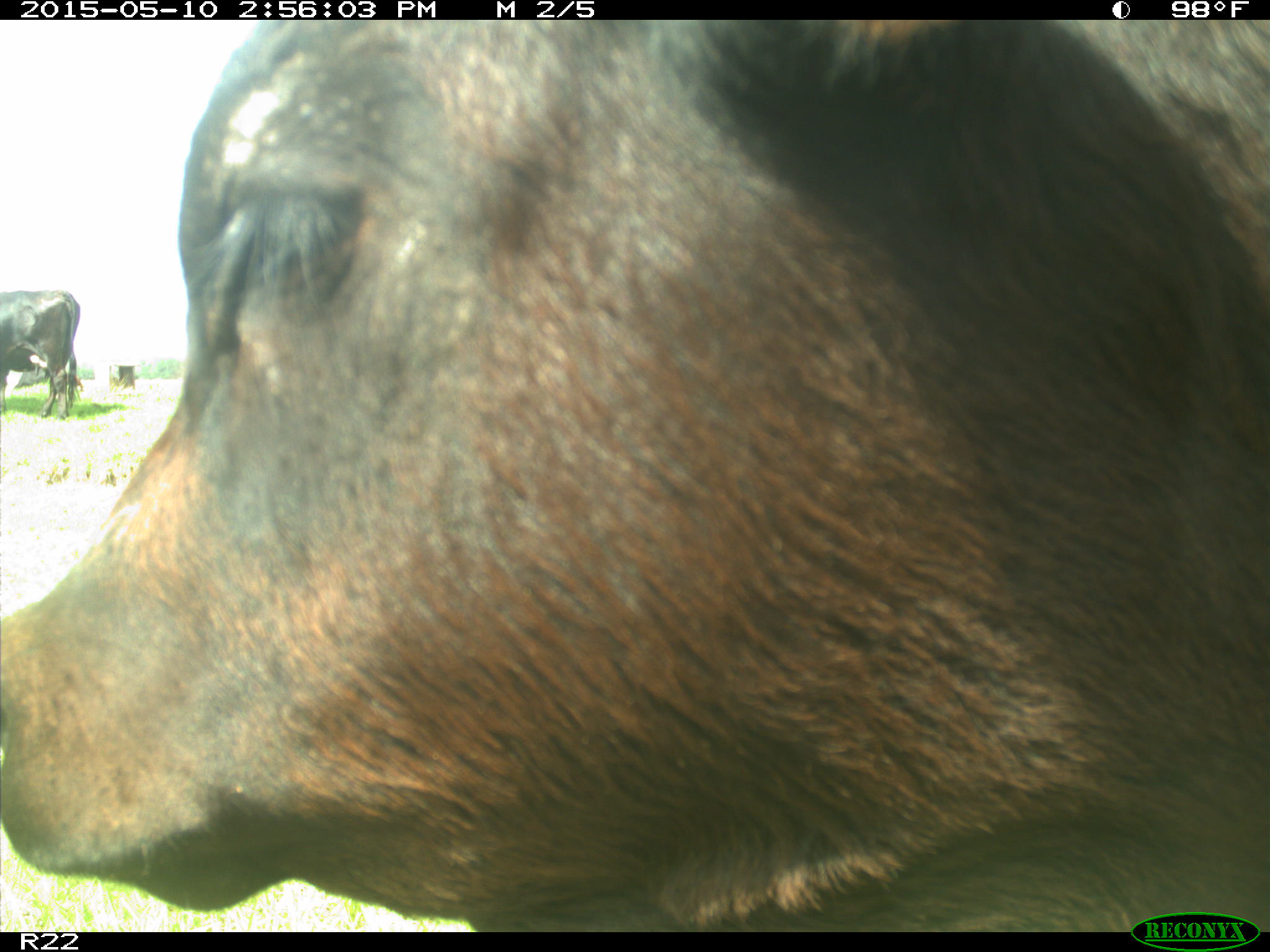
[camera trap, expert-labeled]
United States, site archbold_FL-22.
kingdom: Animalia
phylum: Chordata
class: Mammalia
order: Artiodactyla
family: Bovidae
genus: Bos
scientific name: Bos taurus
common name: domestic cow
Bos taurus (domestic cow).